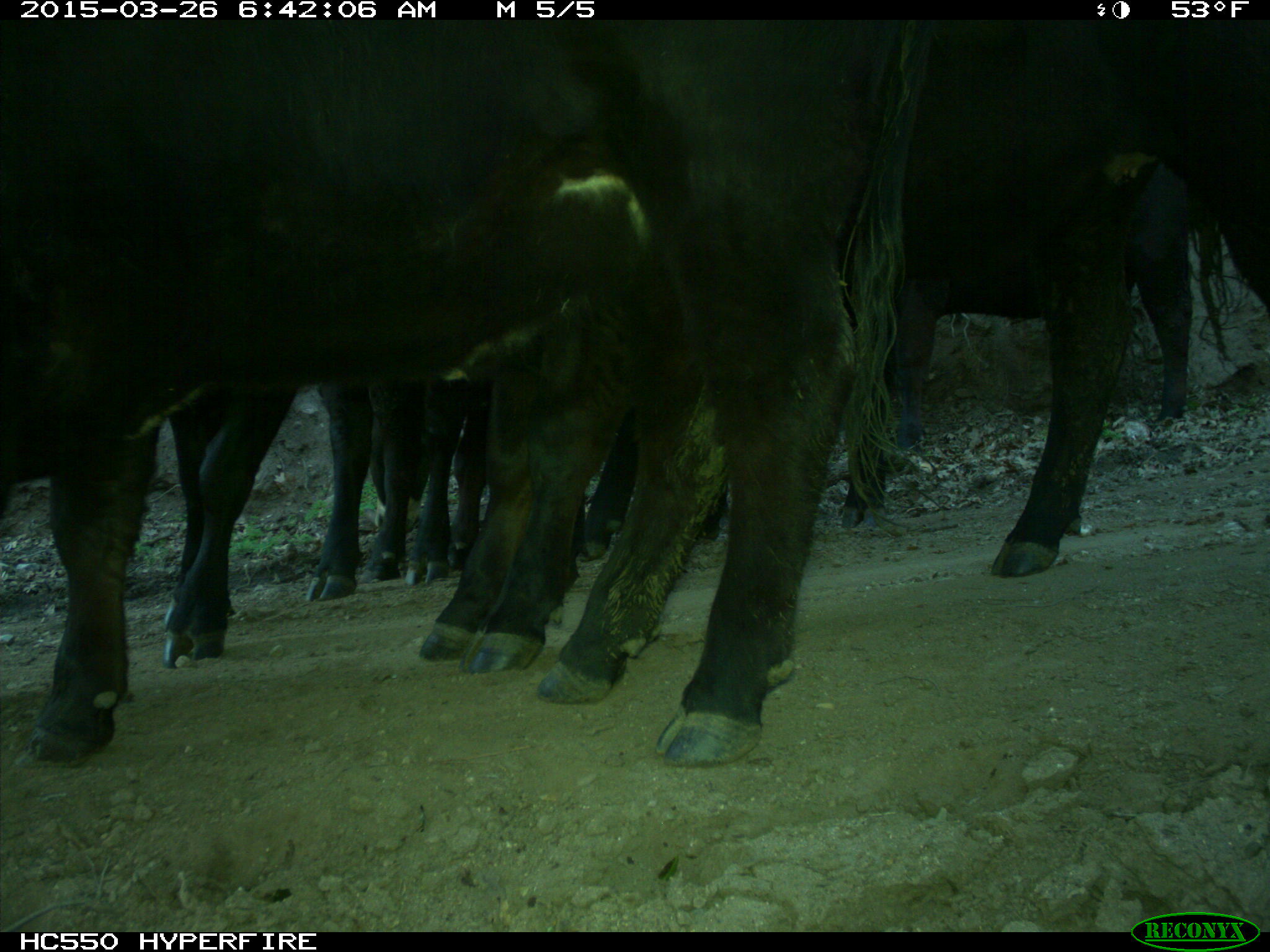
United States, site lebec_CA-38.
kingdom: Animalia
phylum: Chordata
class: Mammalia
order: Artiodactyla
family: Bovidae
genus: Bos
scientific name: Bos taurus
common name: domestic cow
Bos taurus (domestic cow).